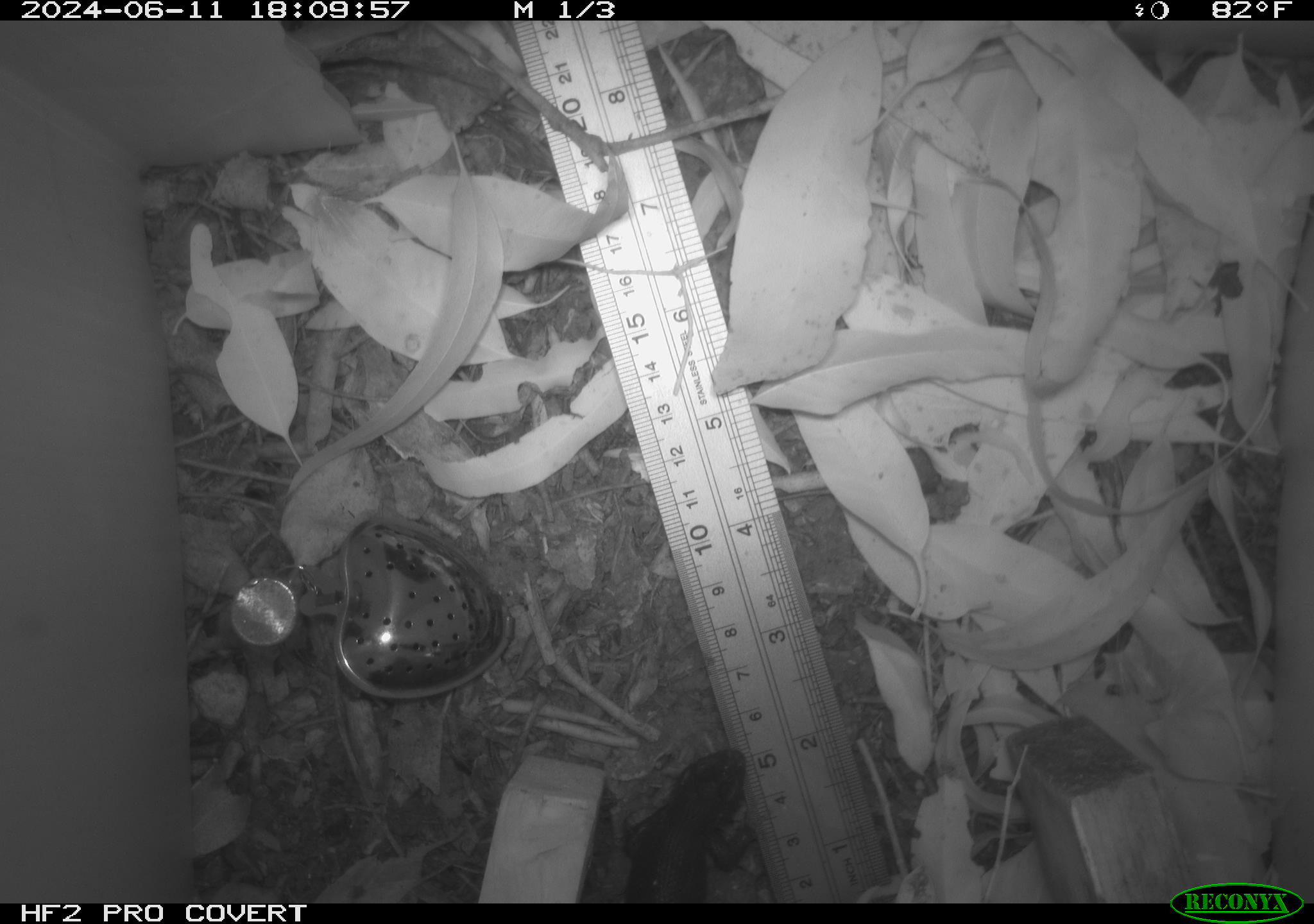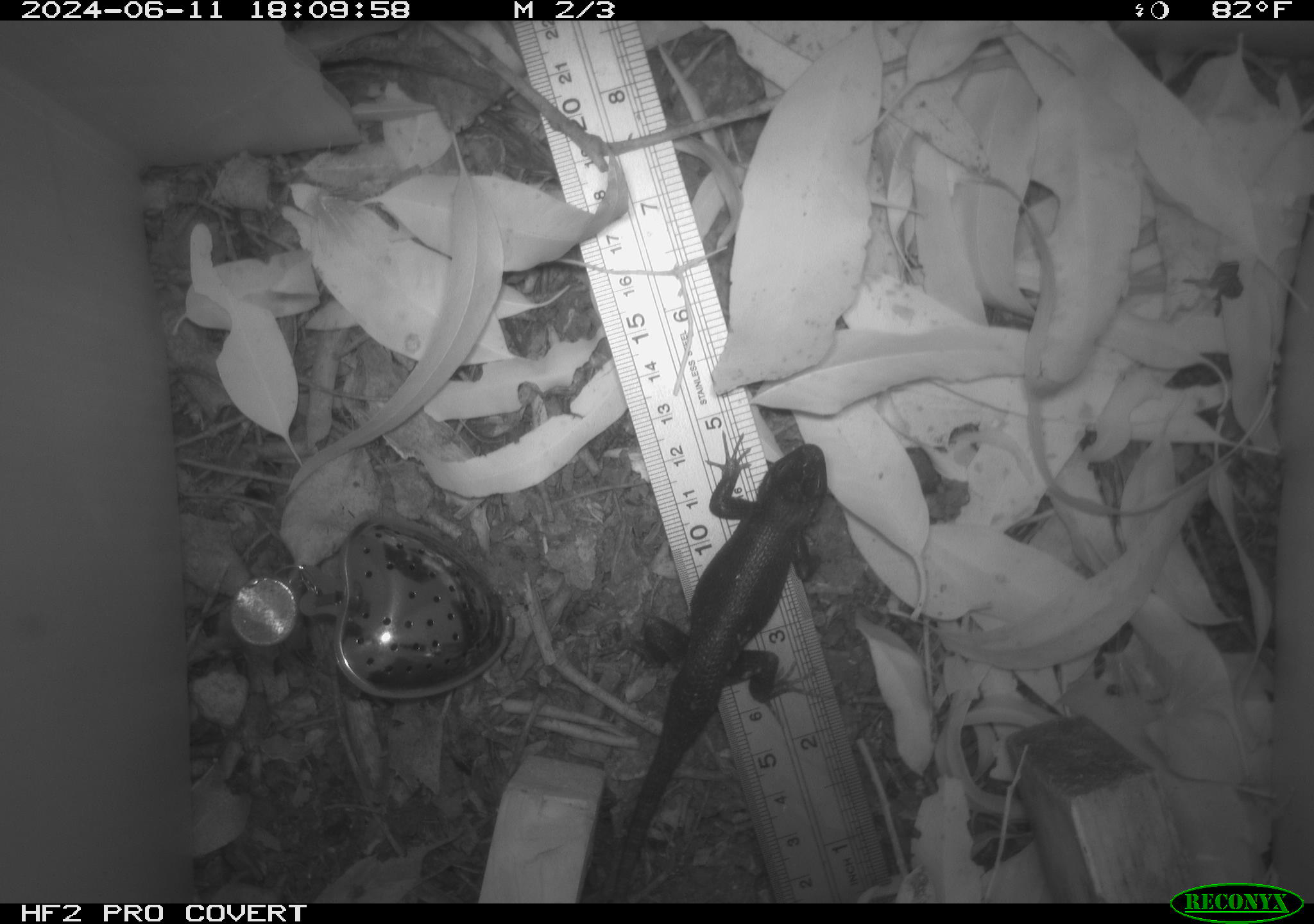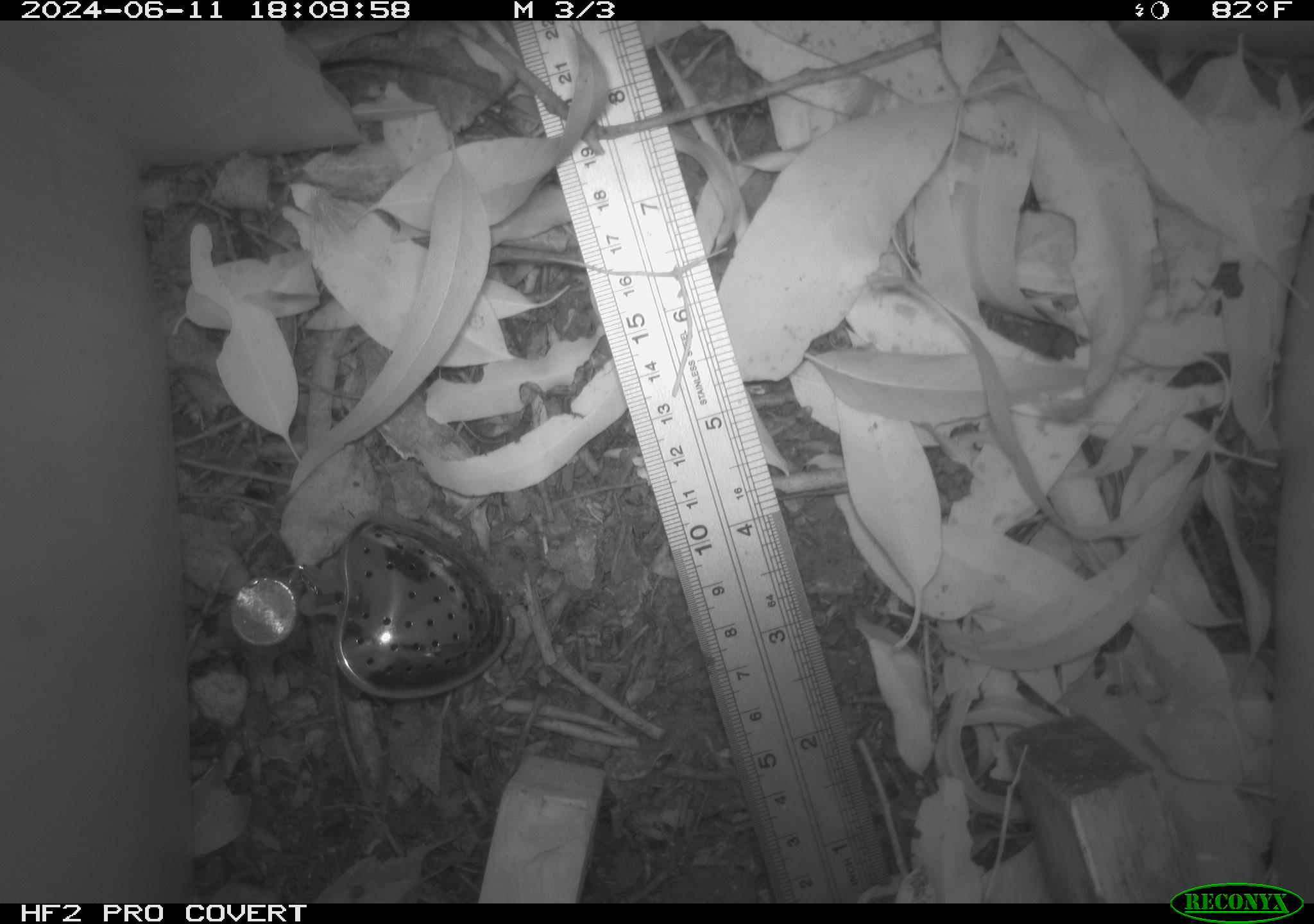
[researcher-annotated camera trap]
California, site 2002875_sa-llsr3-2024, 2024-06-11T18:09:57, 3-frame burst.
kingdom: Animalia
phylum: Chordata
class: Reptilia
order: Squamata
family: Phrynosomatidae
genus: Sceloporus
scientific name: Sceloporus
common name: spiny lizards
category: sceloporus species